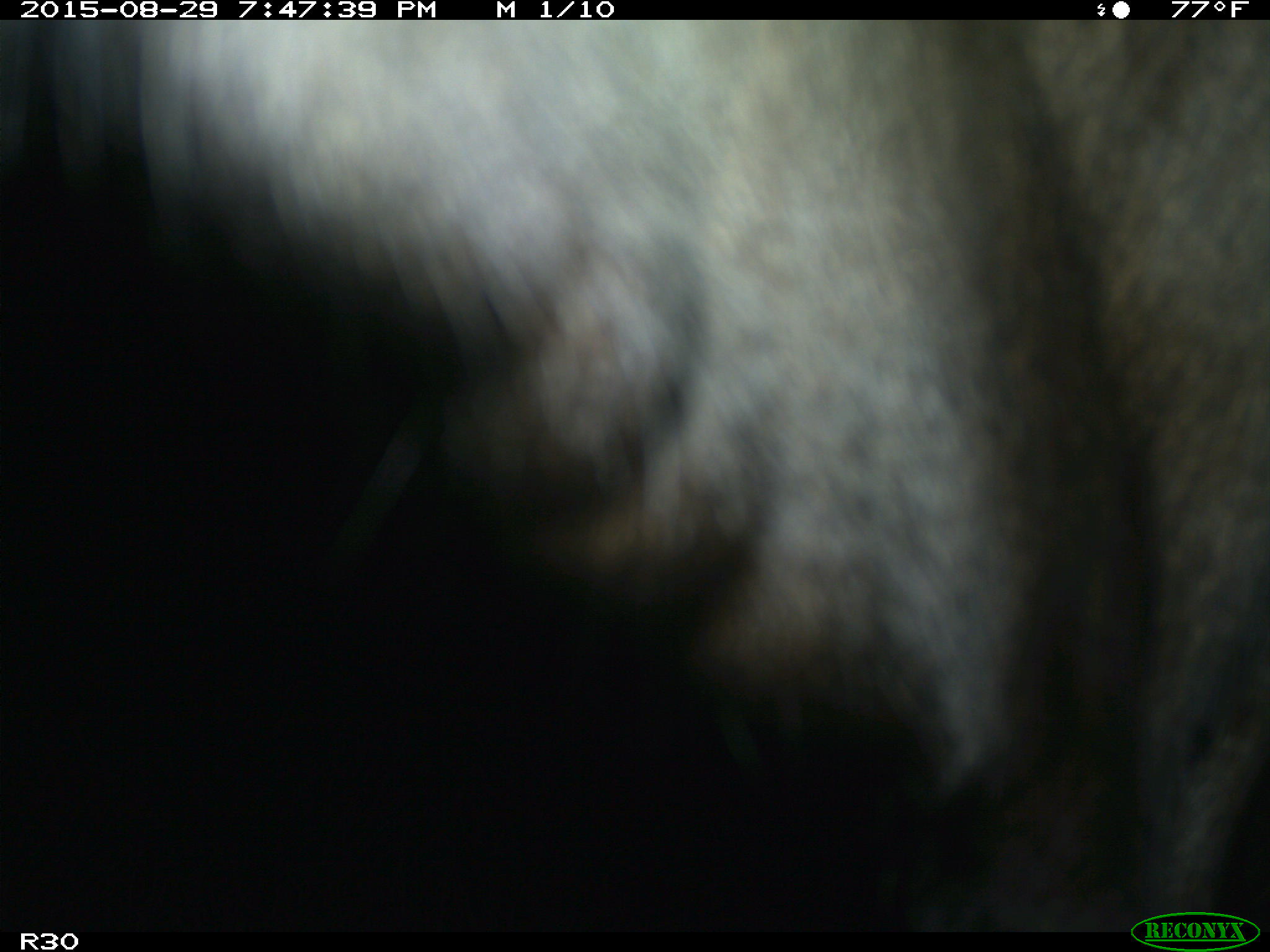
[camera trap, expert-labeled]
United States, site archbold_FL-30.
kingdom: Animalia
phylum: Chordata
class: Mammalia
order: Artiodactyla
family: Bovidae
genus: Bos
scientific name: Bos taurus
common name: domestic cow